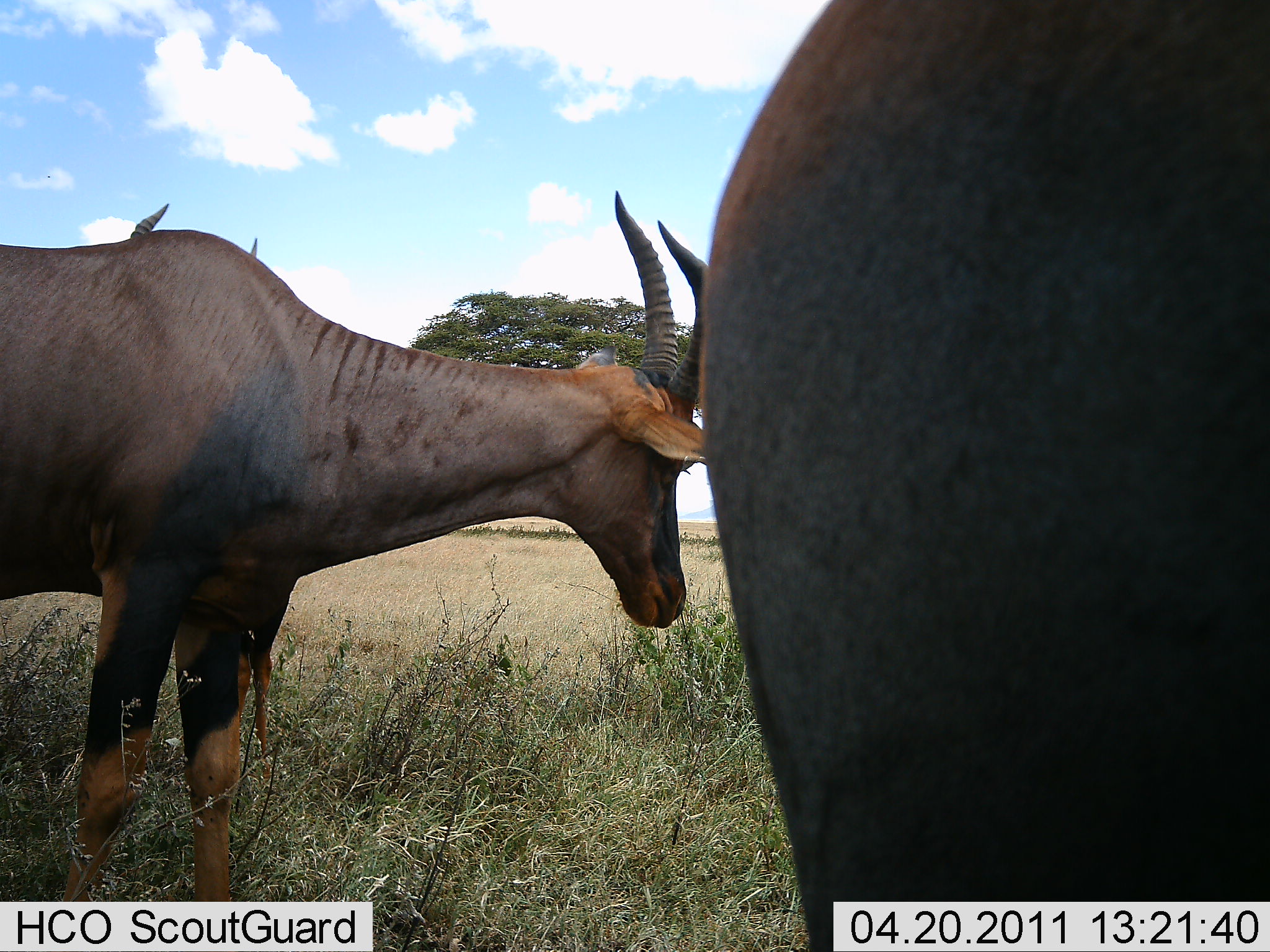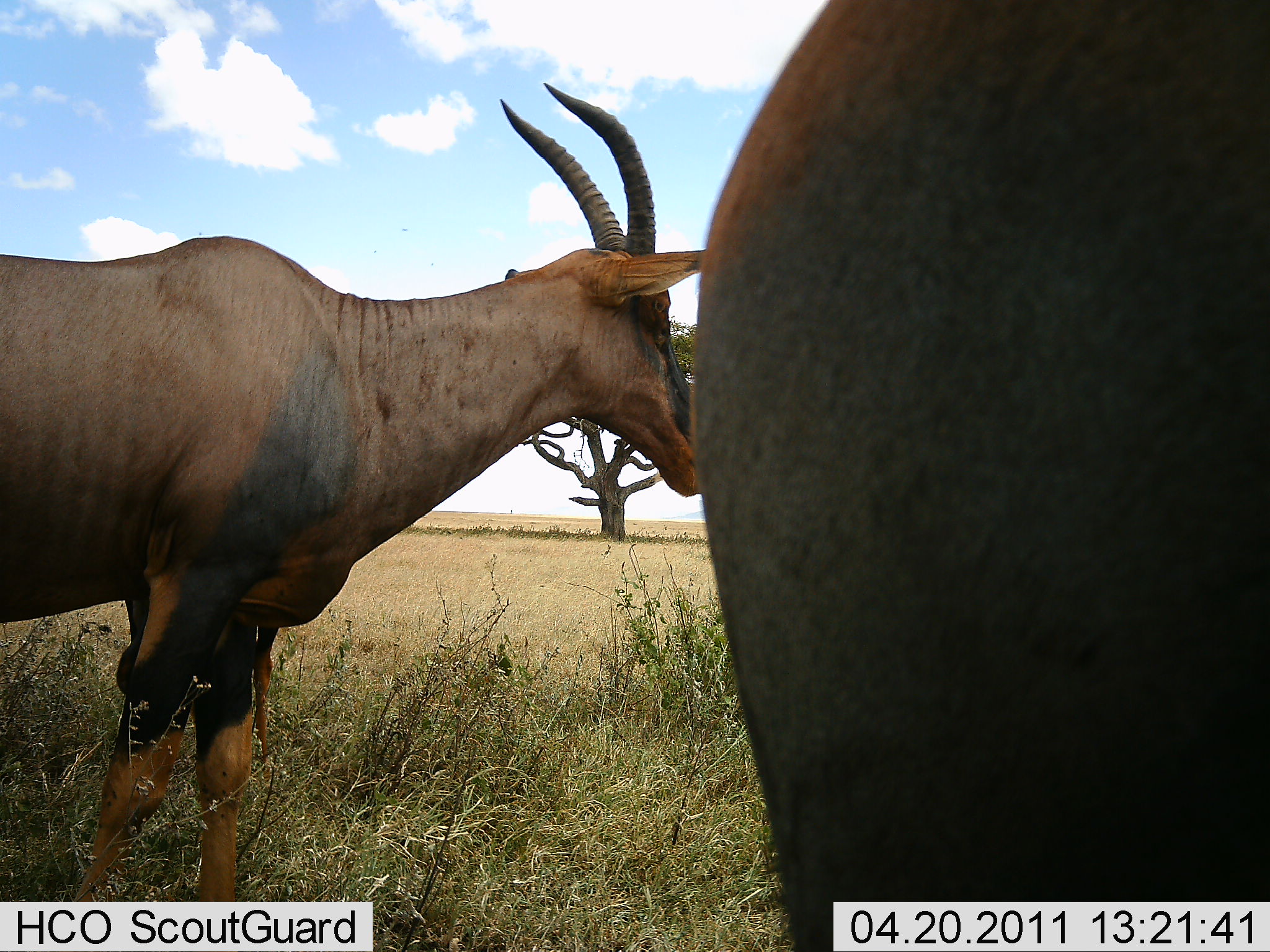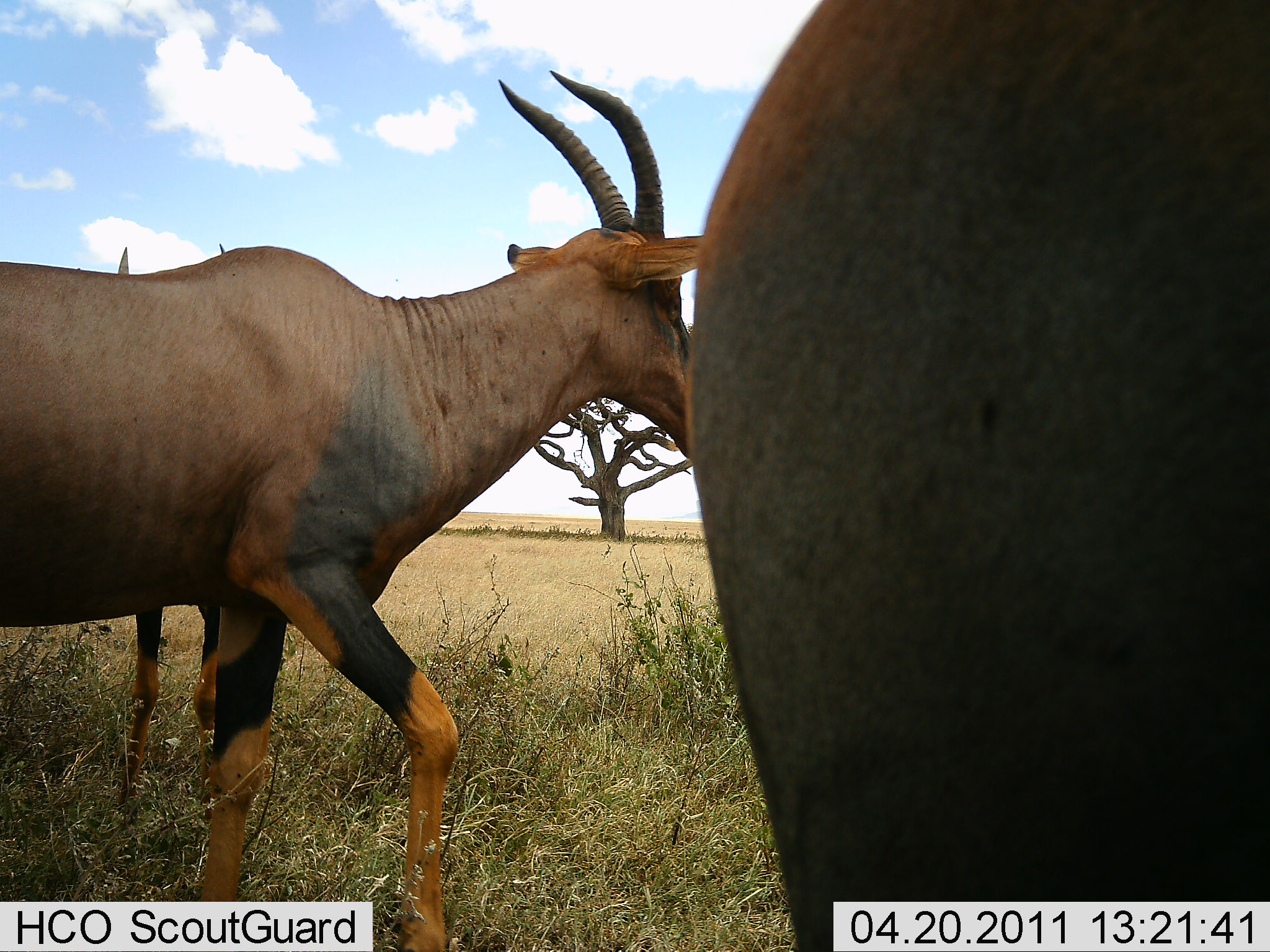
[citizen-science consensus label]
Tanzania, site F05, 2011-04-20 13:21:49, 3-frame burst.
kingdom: Animalia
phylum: Chordata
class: Mammalia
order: Artiodactyla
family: Bovidae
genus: Damaliscus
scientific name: Damaliscus lunatus jimela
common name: topi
Topi (Damaliscus lunatus jimela), count 3. Behavior (volunteer vote fractions): standing 83%, resting 8%, moving 33%, interacting 0%. Young present (vote fraction): 0%. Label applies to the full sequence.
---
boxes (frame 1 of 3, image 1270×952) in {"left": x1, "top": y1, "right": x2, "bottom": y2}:
animal: {"left": 696, "top": 0, "right": 1270, "bottom": 952}; {"left": 0, "top": 229, "right": 709, "bottom": 900}; {"left": 110, "top": 204, "right": 279, "bottom": 791}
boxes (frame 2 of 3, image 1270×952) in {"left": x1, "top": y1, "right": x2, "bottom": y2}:
animal: {"left": 0, "top": 83, "right": 699, "bottom": 901}; {"left": 686, "top": 0, "right": 1270, "bottom": 951}; {"left": 122, "top": 594, "right": 274, "bottom": 765}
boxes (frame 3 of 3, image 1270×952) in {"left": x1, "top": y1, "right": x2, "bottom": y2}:
animal: {"left": 0, "top": 61, "right": 695, "bottom": 951}; {"left": 685, "top": 0, "right": 1270, "bottom": 949}; {"left": 112, "top": 238, "right": 269, "bottom": 811}